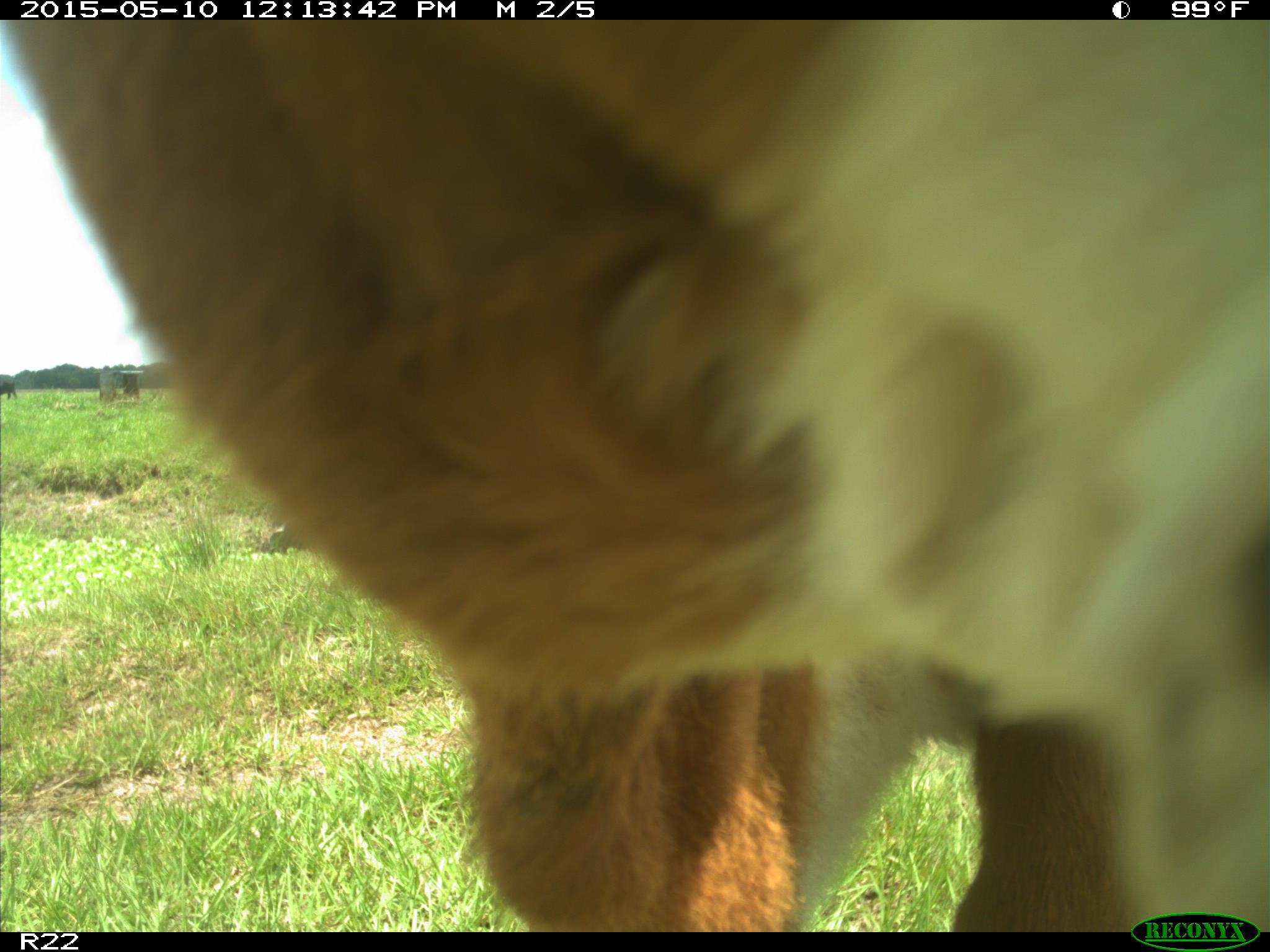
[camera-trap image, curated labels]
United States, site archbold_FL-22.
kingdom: Animalia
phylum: Chordata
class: Mammalia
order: Artiodactyla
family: Bovidae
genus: Bos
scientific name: Bos taurus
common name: domestic cow